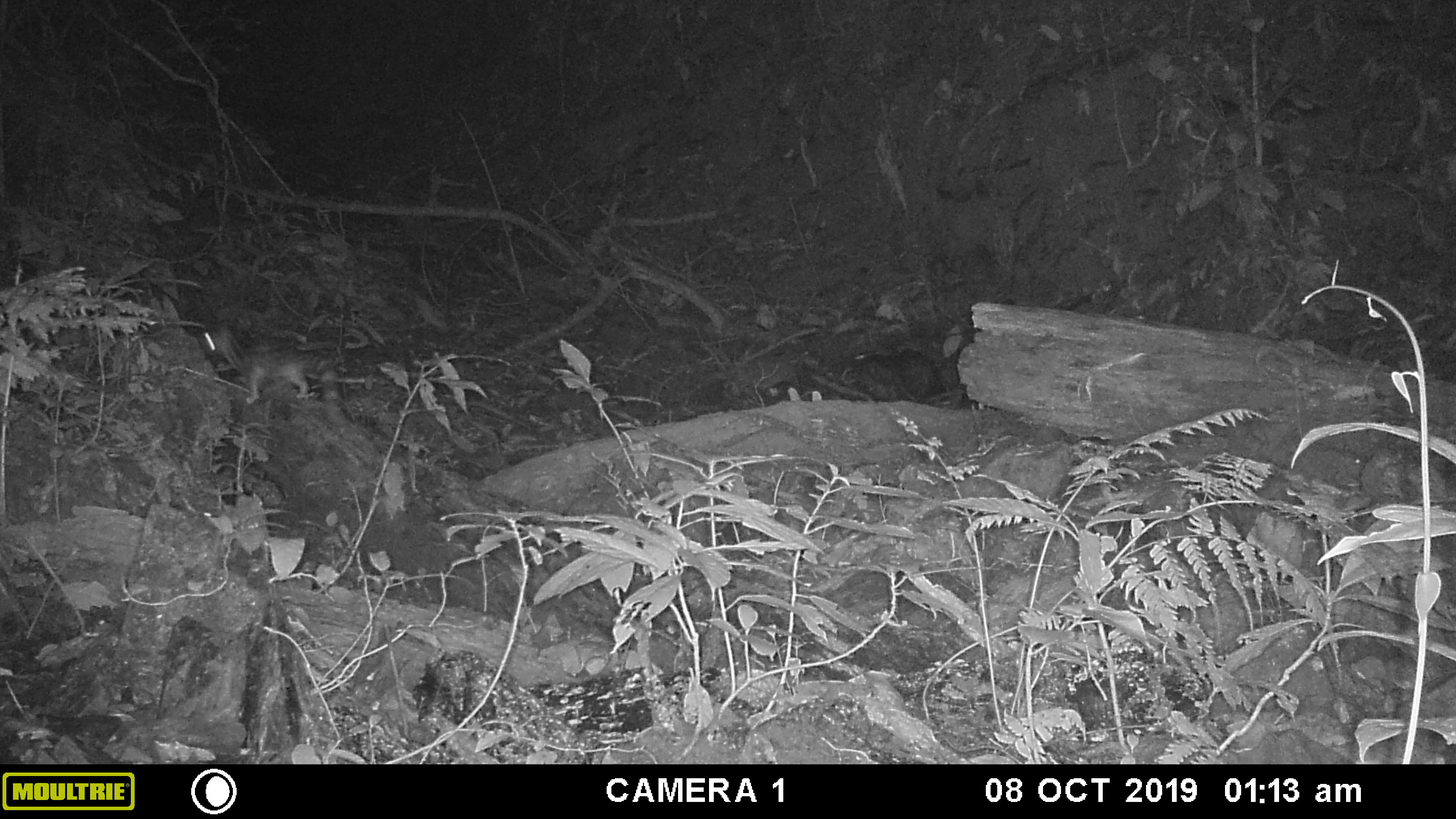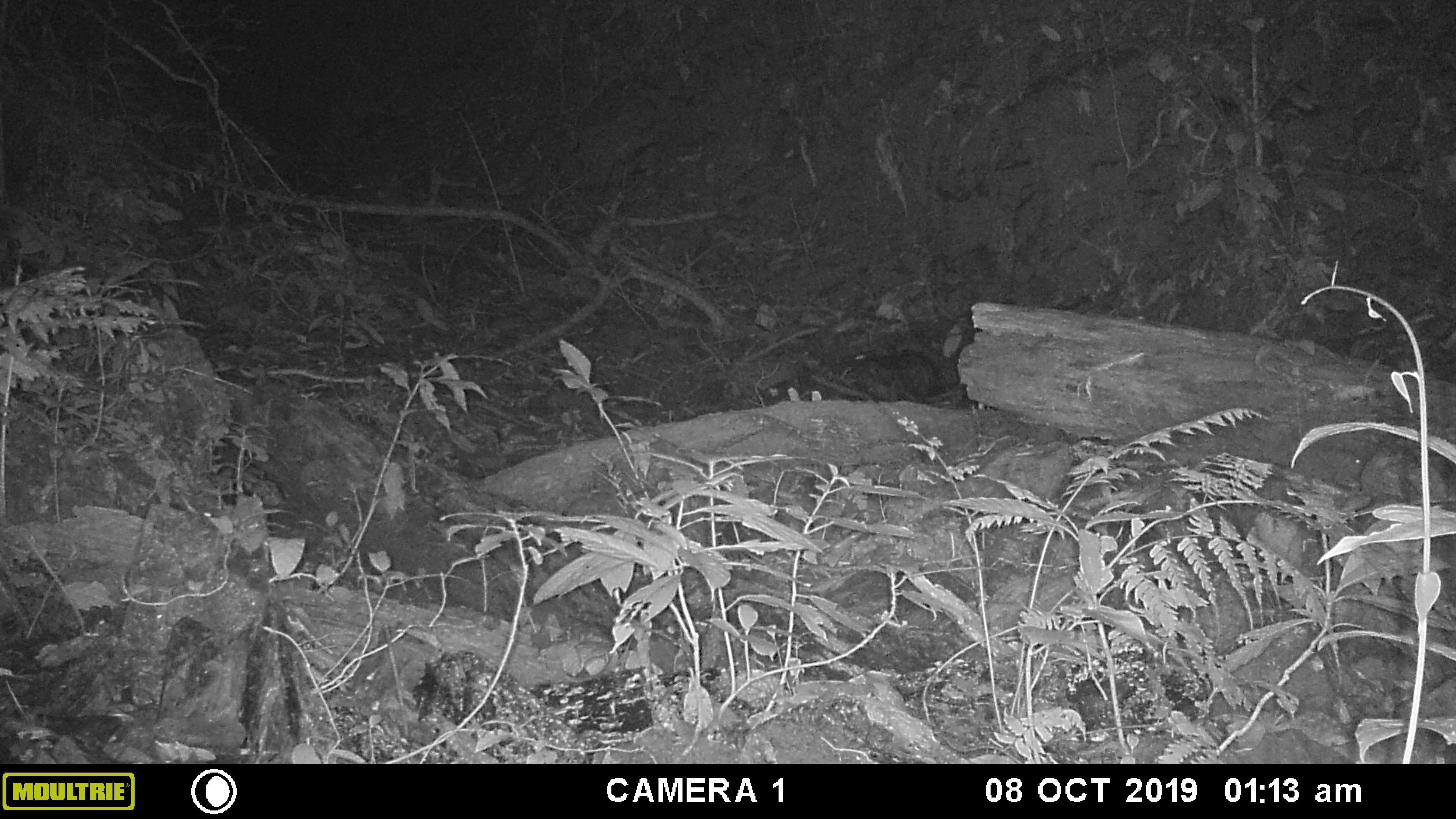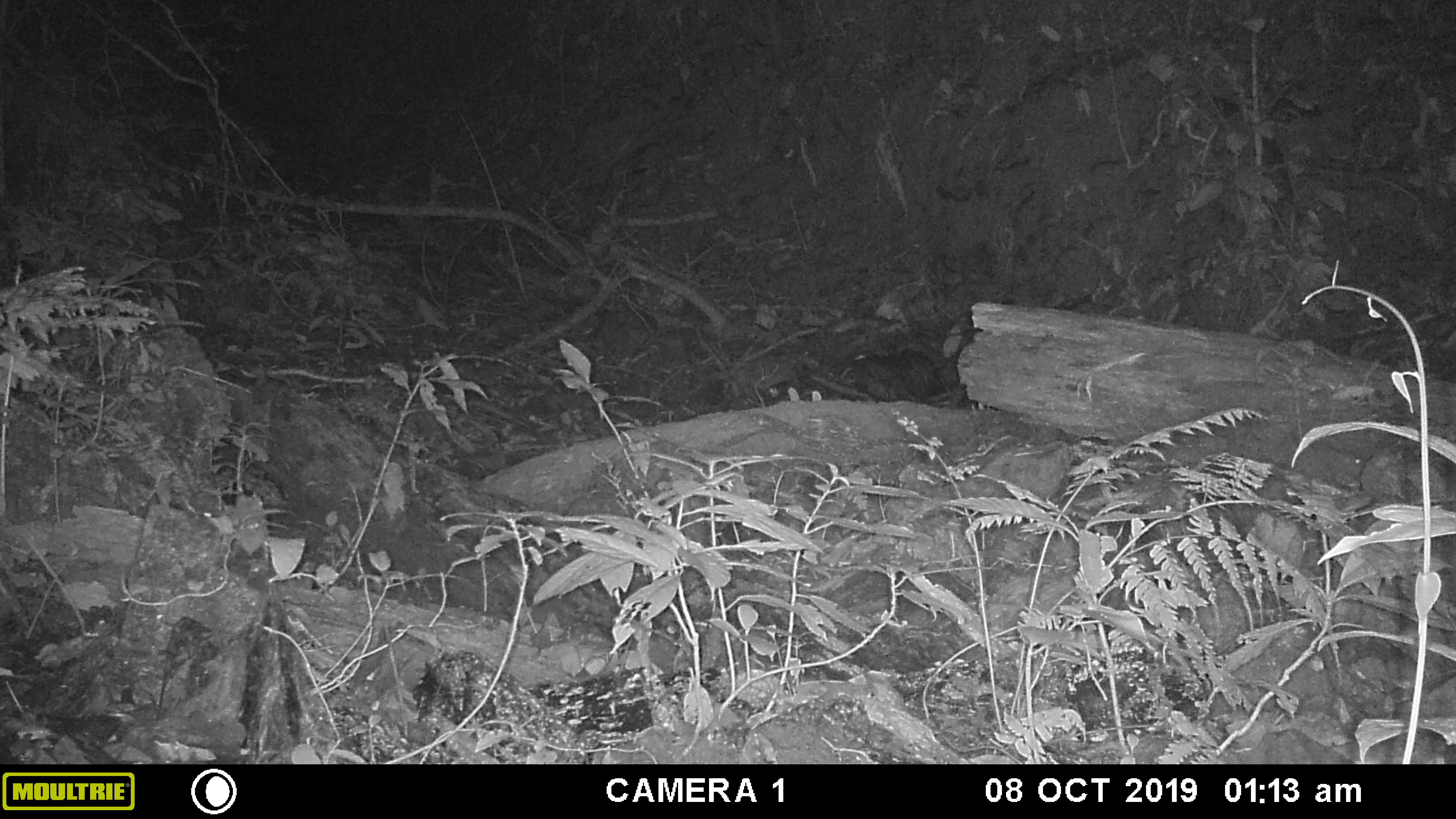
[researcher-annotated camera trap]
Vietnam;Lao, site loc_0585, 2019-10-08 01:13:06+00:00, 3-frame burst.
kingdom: Animalia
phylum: Chordata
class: Mammalia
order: Rodentia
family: Muridae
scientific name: Muridae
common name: old-world mice and rats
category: unidentified murid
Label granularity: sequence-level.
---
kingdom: Animalia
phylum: Chordata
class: Mammalia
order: Carnivora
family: Prionodontidae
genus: Prionodon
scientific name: Prionodon pardicolor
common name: spotted linsang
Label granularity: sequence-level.